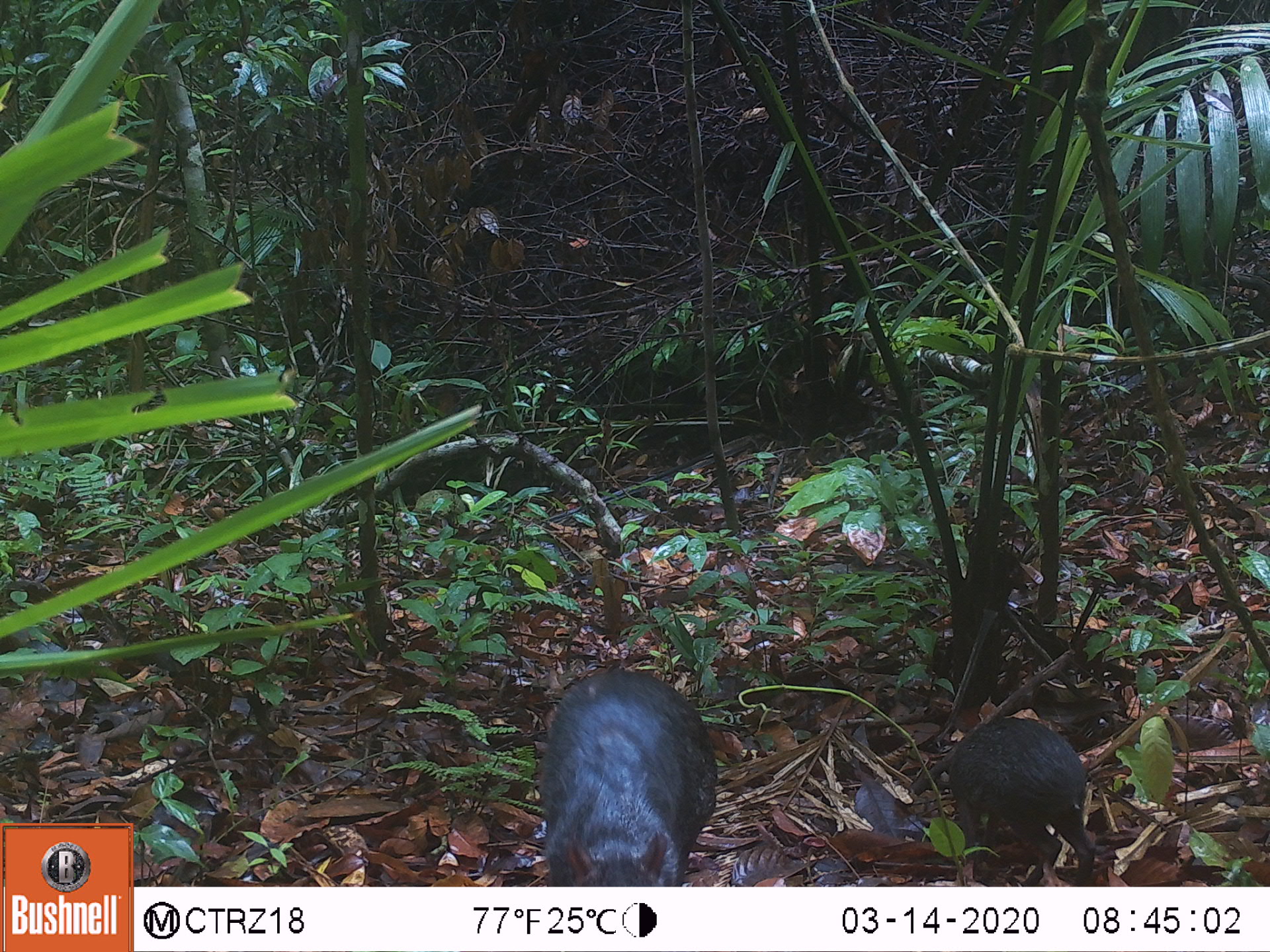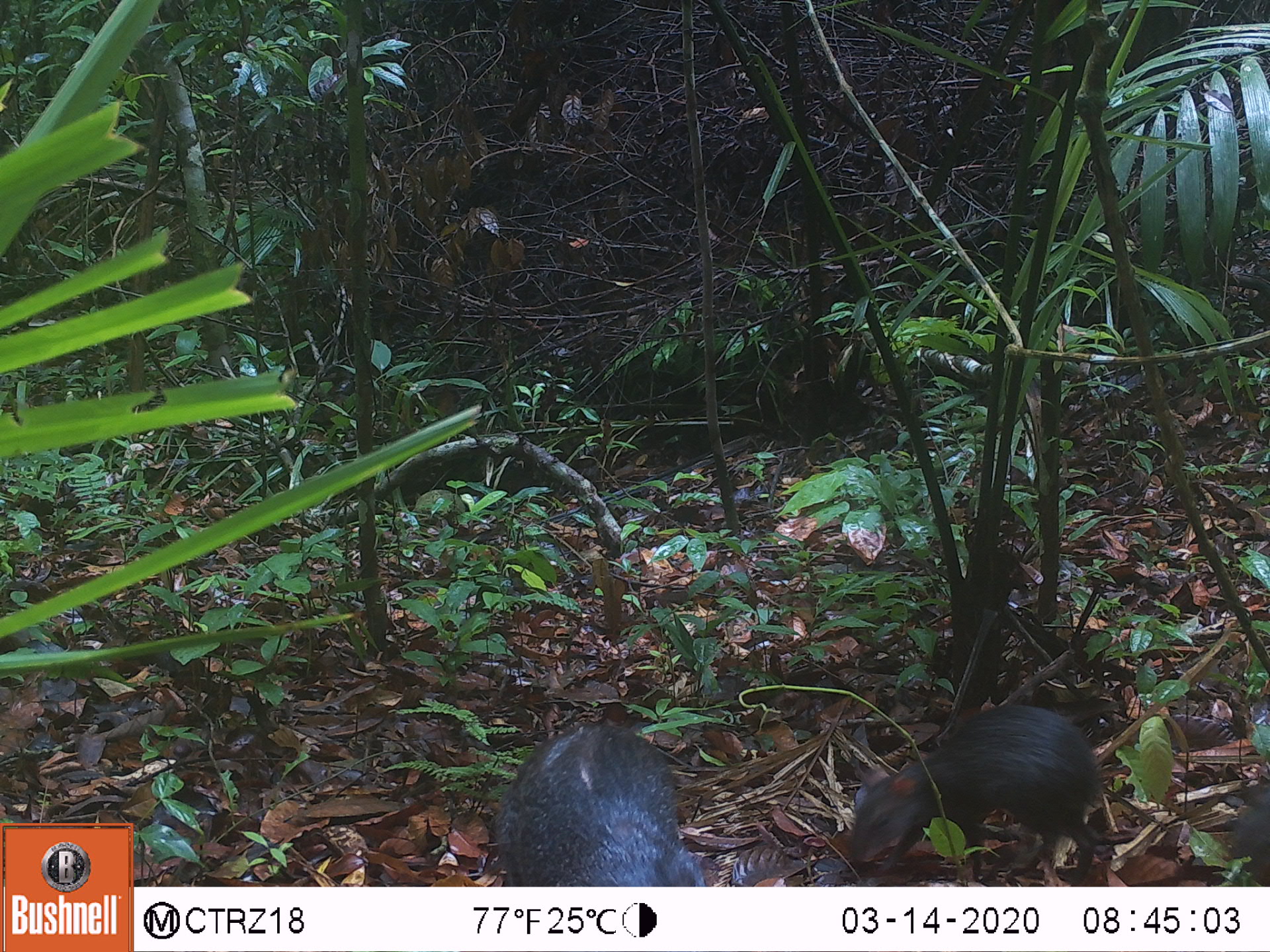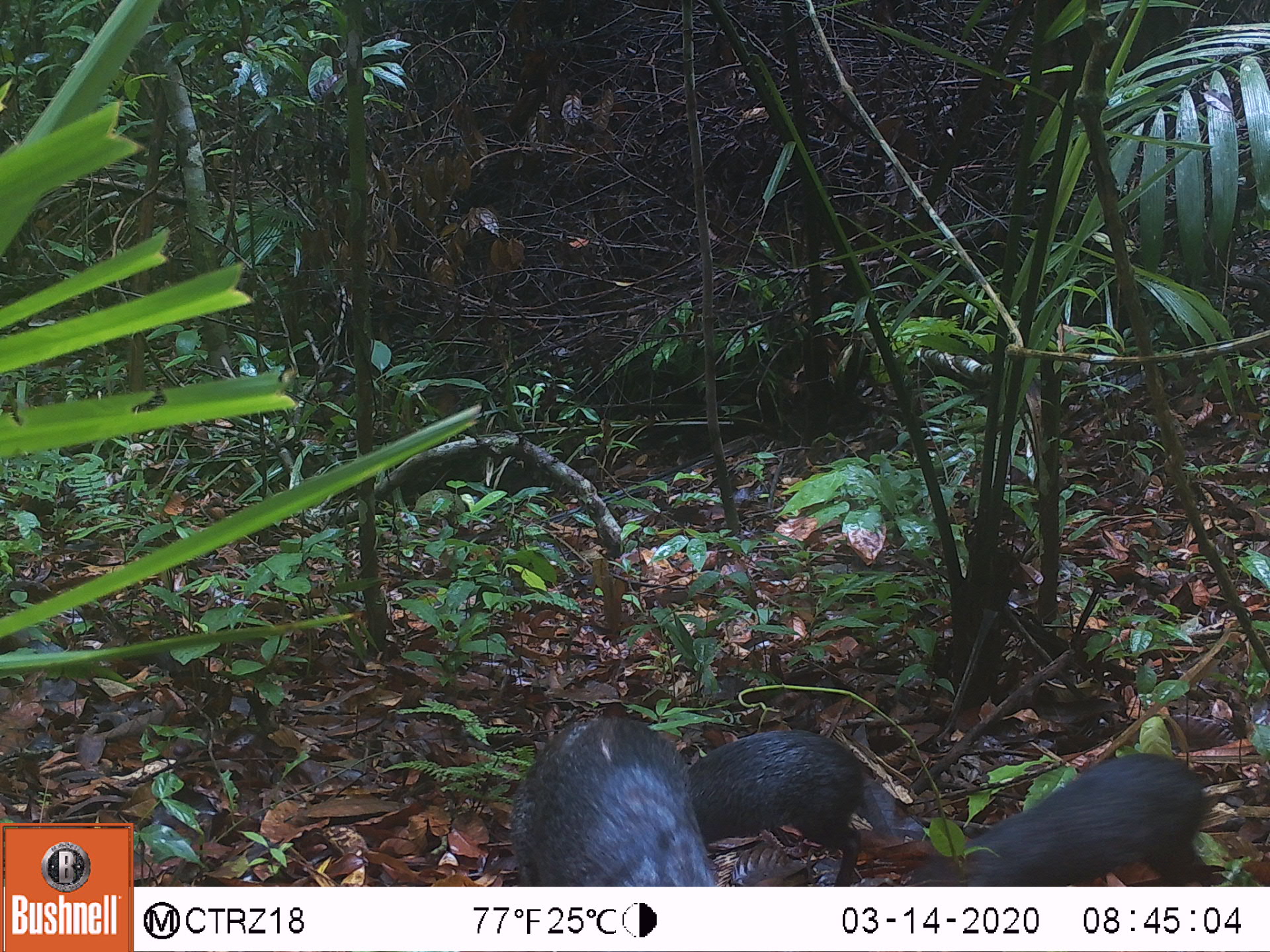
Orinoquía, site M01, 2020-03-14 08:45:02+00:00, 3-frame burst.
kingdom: Animalia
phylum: Chordata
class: Mammalia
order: Rodentia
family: Dasyproctidae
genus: Dasyprocta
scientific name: Dasyprocta fuliginosa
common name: black agouti